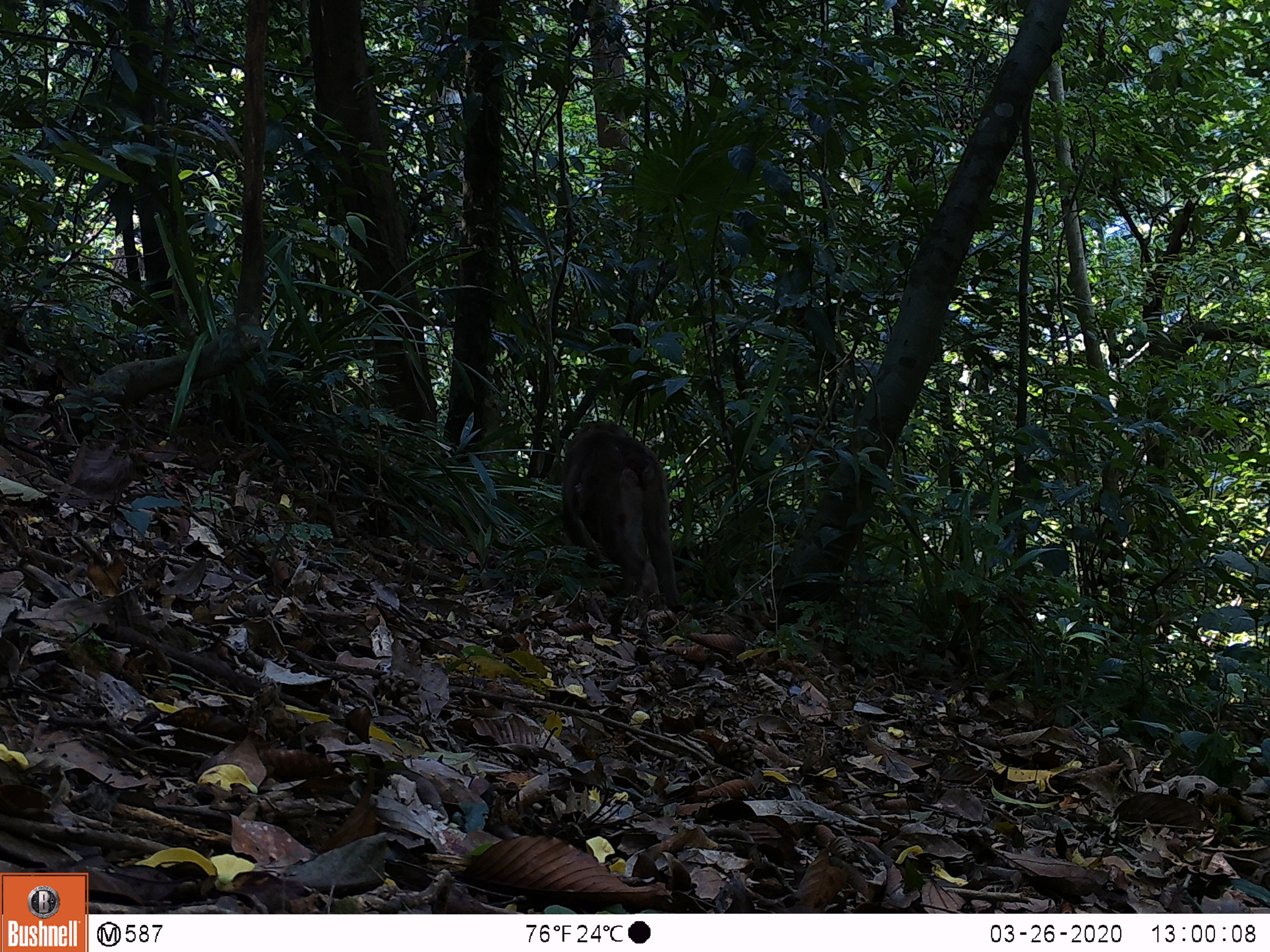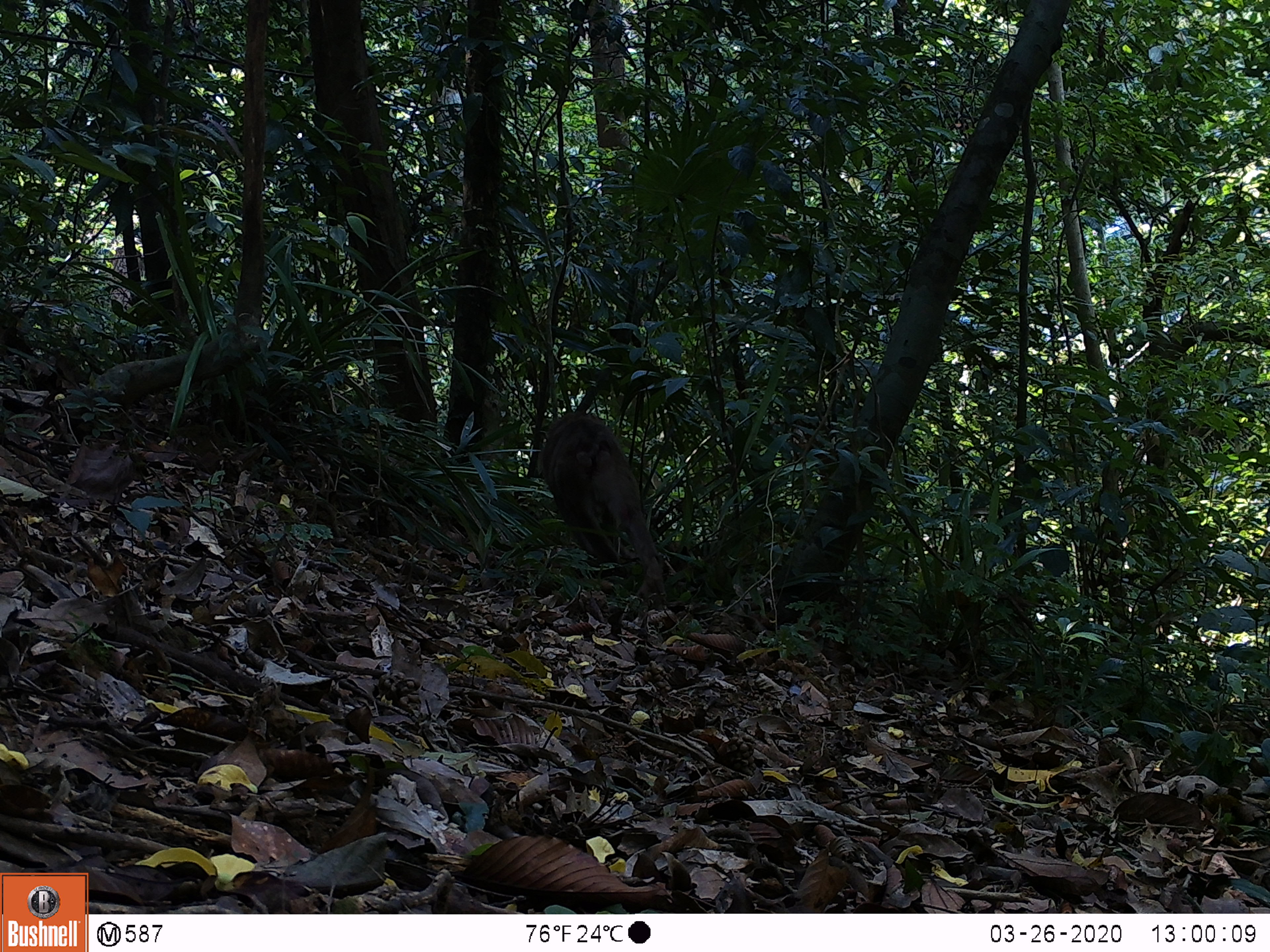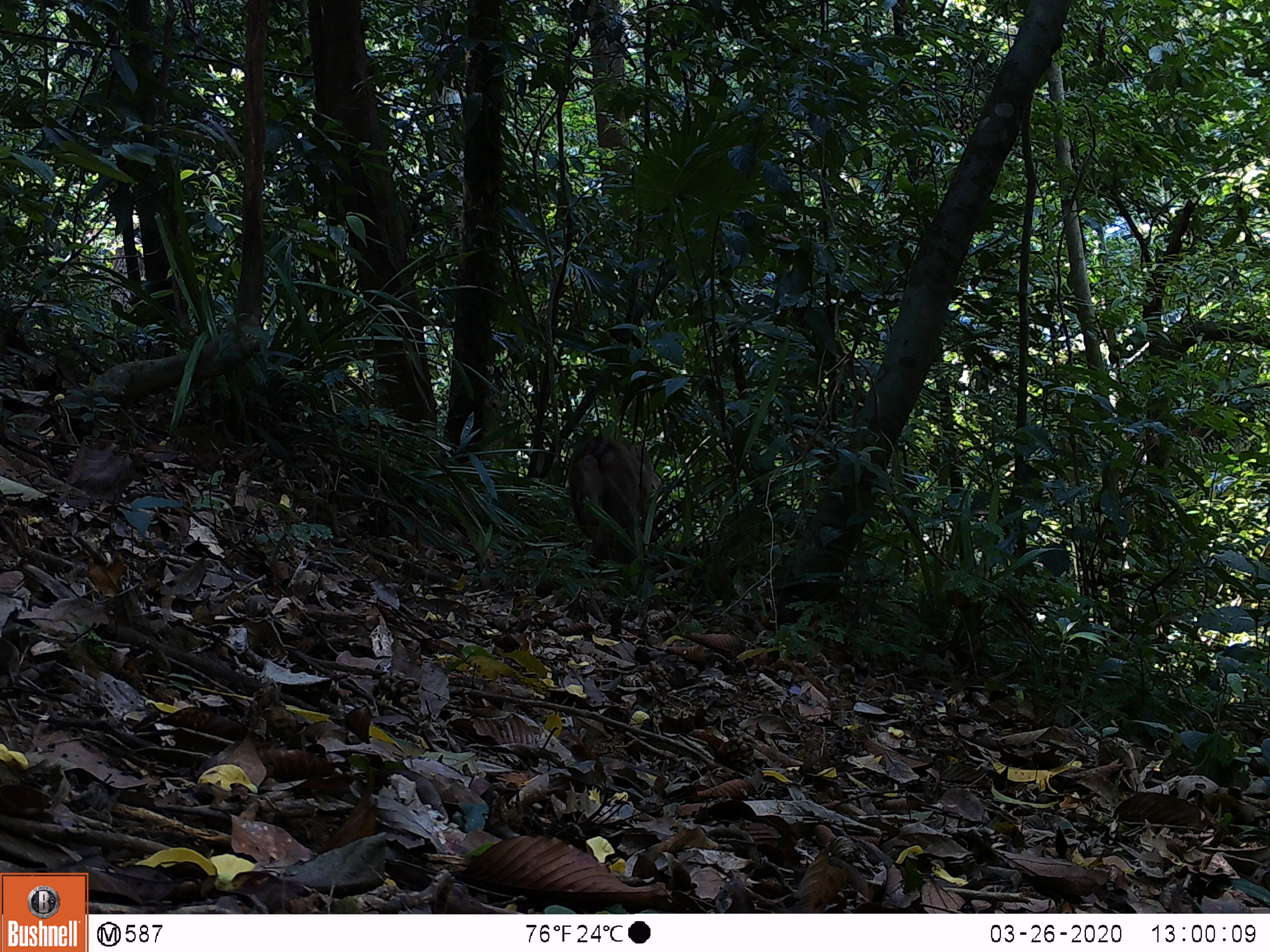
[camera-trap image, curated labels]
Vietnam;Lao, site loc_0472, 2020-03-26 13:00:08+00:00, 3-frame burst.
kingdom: Animalia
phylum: Chordata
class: Mammalia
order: Primates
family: Cercopithecidae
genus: Macaca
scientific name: Macaca nemestrina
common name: pig-tailed macaque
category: pig tailed macaque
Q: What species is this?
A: Pig tailed macaque (pig-tailed macaque) (Macaca nemestrina).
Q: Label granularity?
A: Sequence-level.